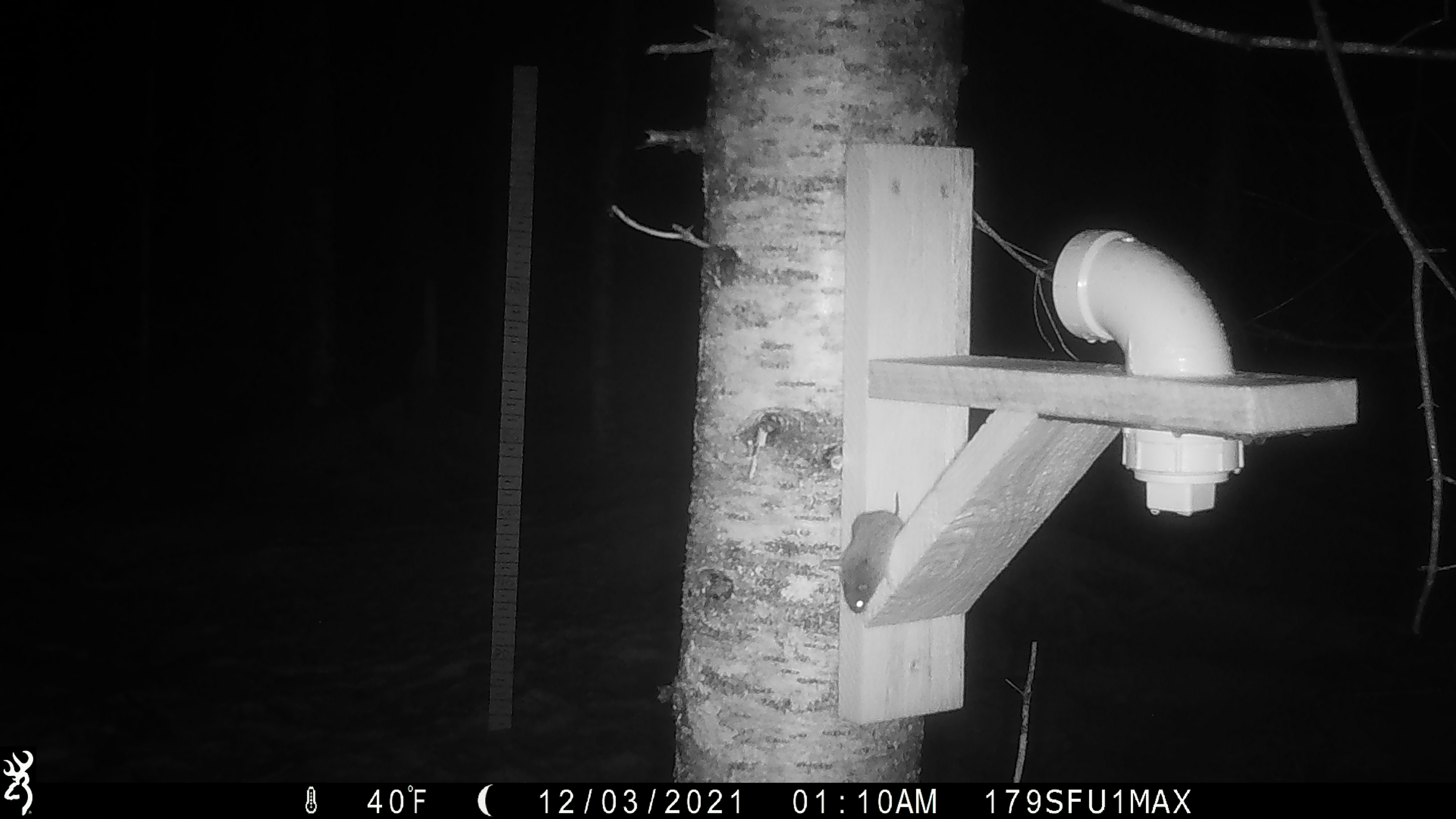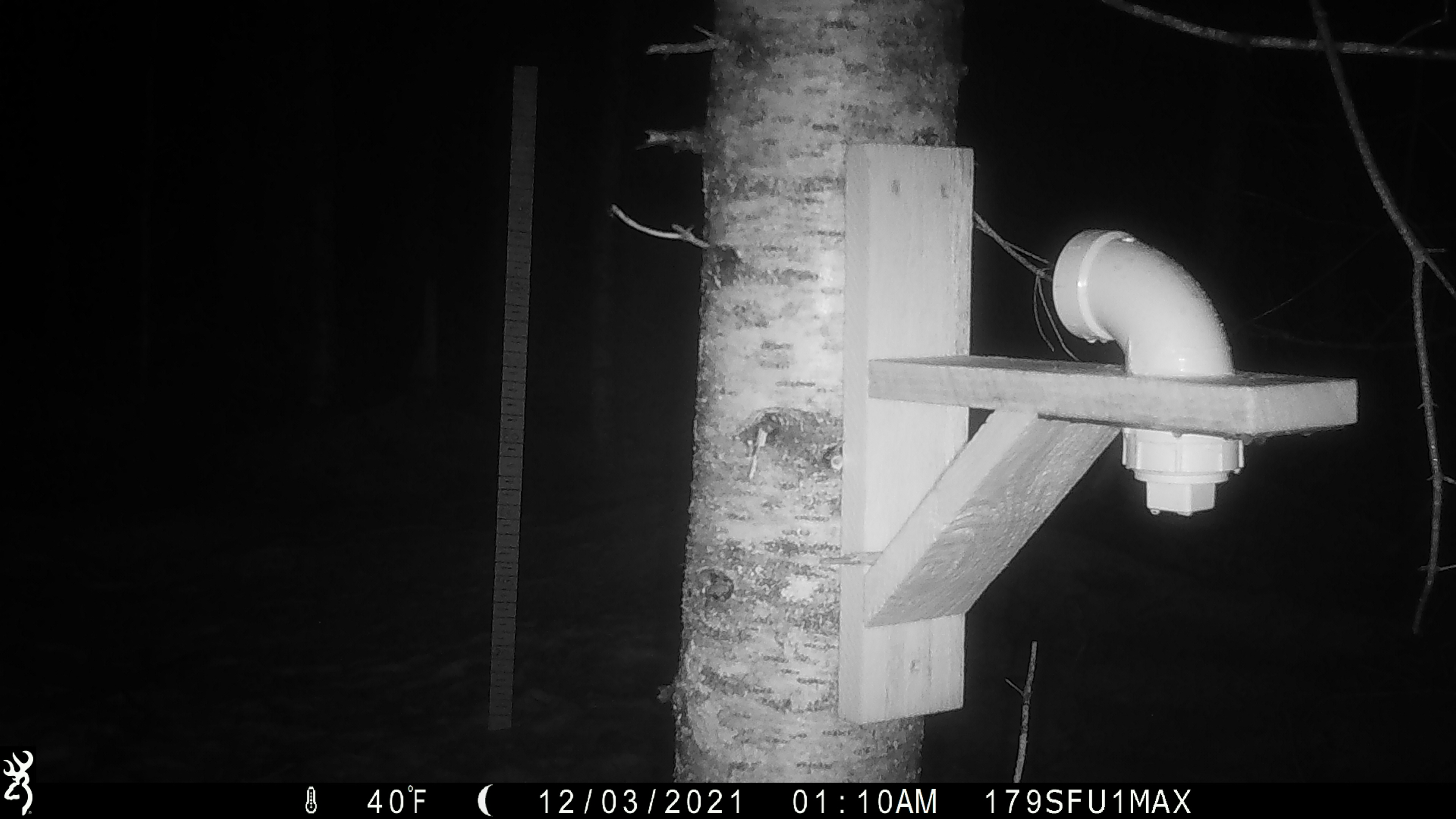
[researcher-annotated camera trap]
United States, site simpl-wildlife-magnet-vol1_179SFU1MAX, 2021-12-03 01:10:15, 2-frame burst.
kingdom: Animalia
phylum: Chordata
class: Mammalia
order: Rodentia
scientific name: Rodentia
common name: mouse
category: mouse sp.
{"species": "mouse sp. (mouse) (Rodentia)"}